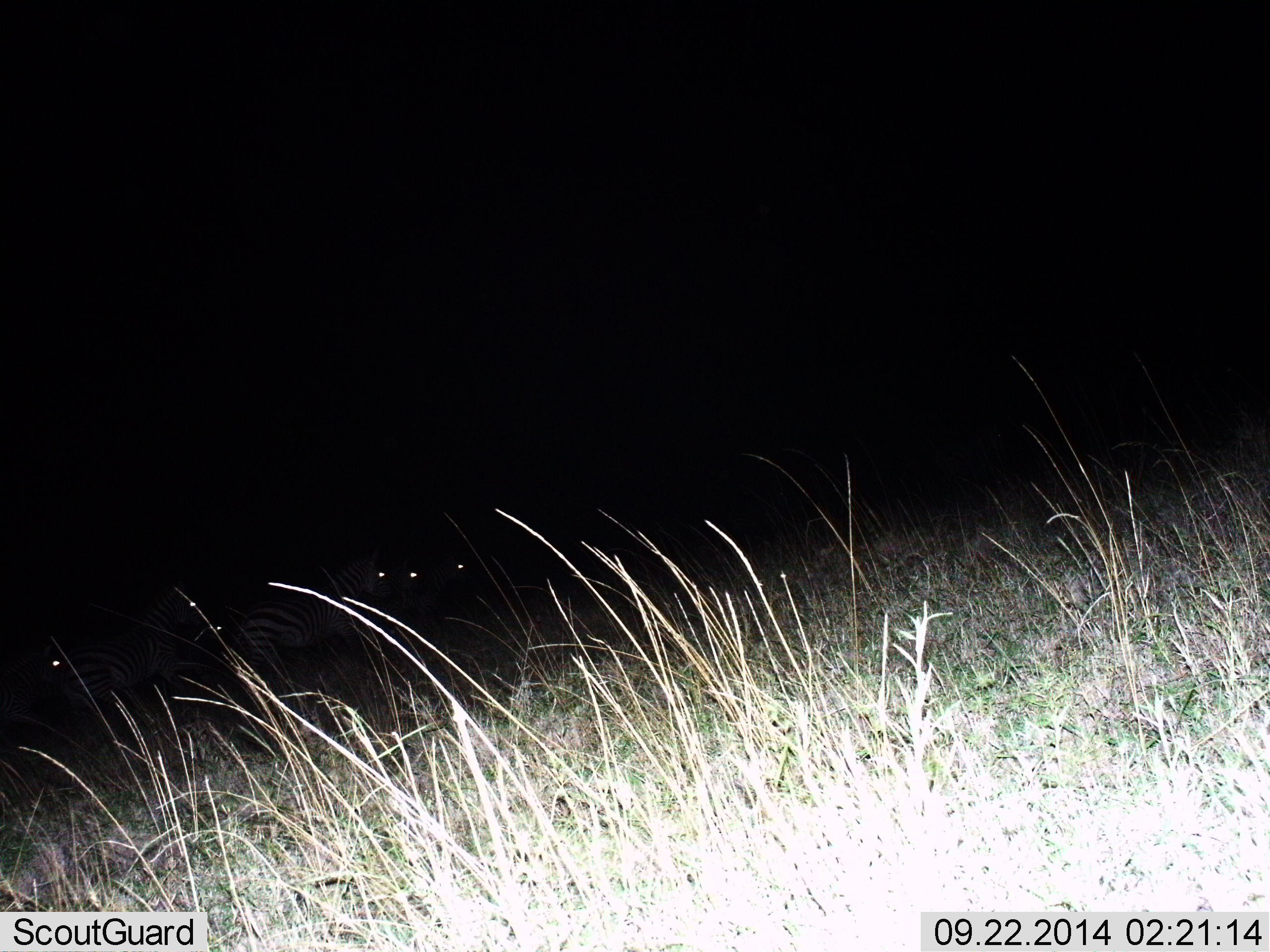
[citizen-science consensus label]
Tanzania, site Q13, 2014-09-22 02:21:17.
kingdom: Animalia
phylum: Chordata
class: Mammalia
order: Perissodactyla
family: Equidae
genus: Equus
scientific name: Equus quagga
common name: plains zebra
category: zebra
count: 6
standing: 60%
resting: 30%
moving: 10%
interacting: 0%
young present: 0%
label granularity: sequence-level